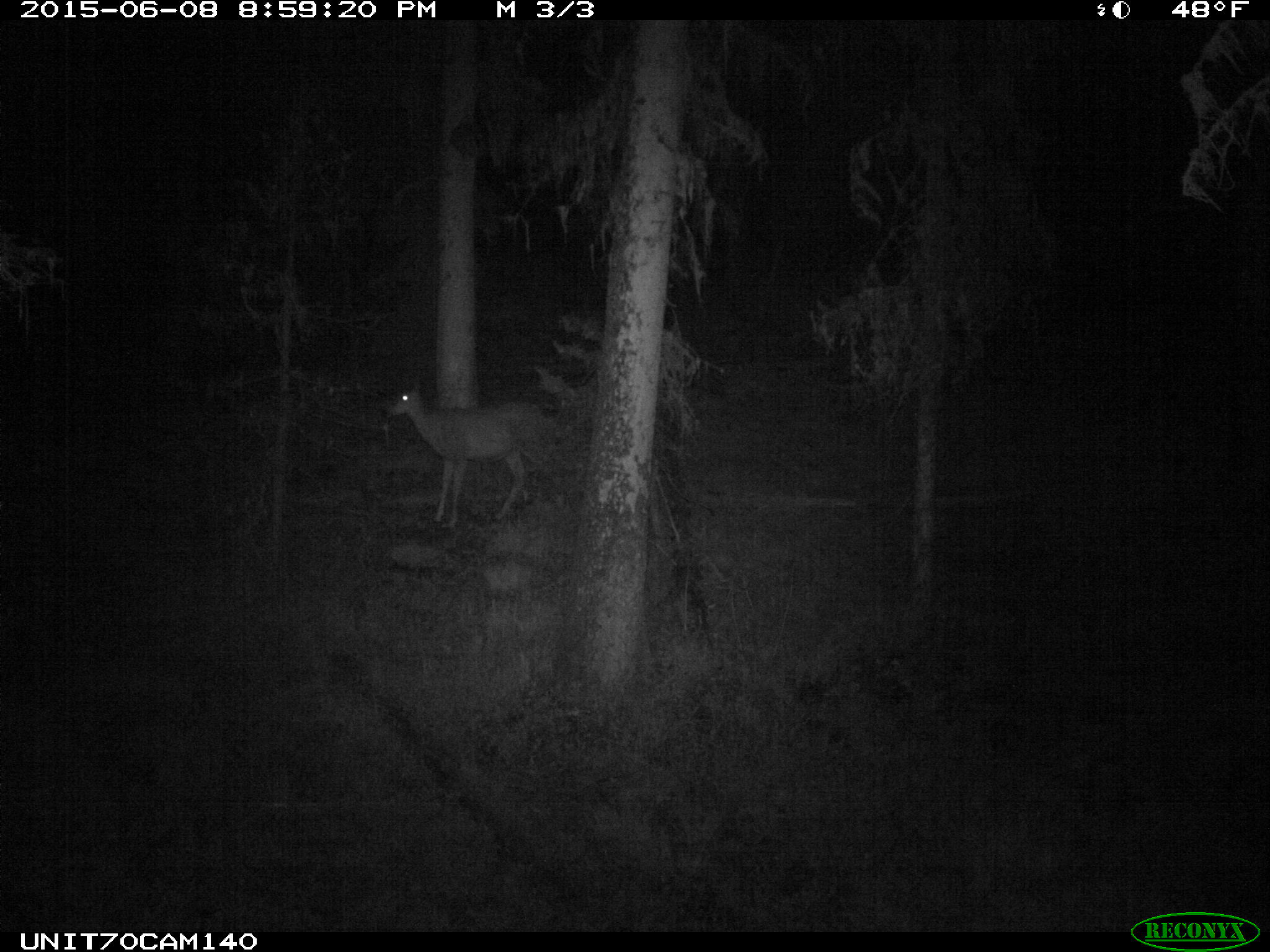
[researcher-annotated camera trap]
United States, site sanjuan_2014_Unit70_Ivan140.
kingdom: Animalia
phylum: Chordata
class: Mammalia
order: Artiodactyla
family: Cervidae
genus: Odocoileus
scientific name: Odocoileus hemionus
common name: mule deer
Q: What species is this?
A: Odocoileus hemionus (mule deer).